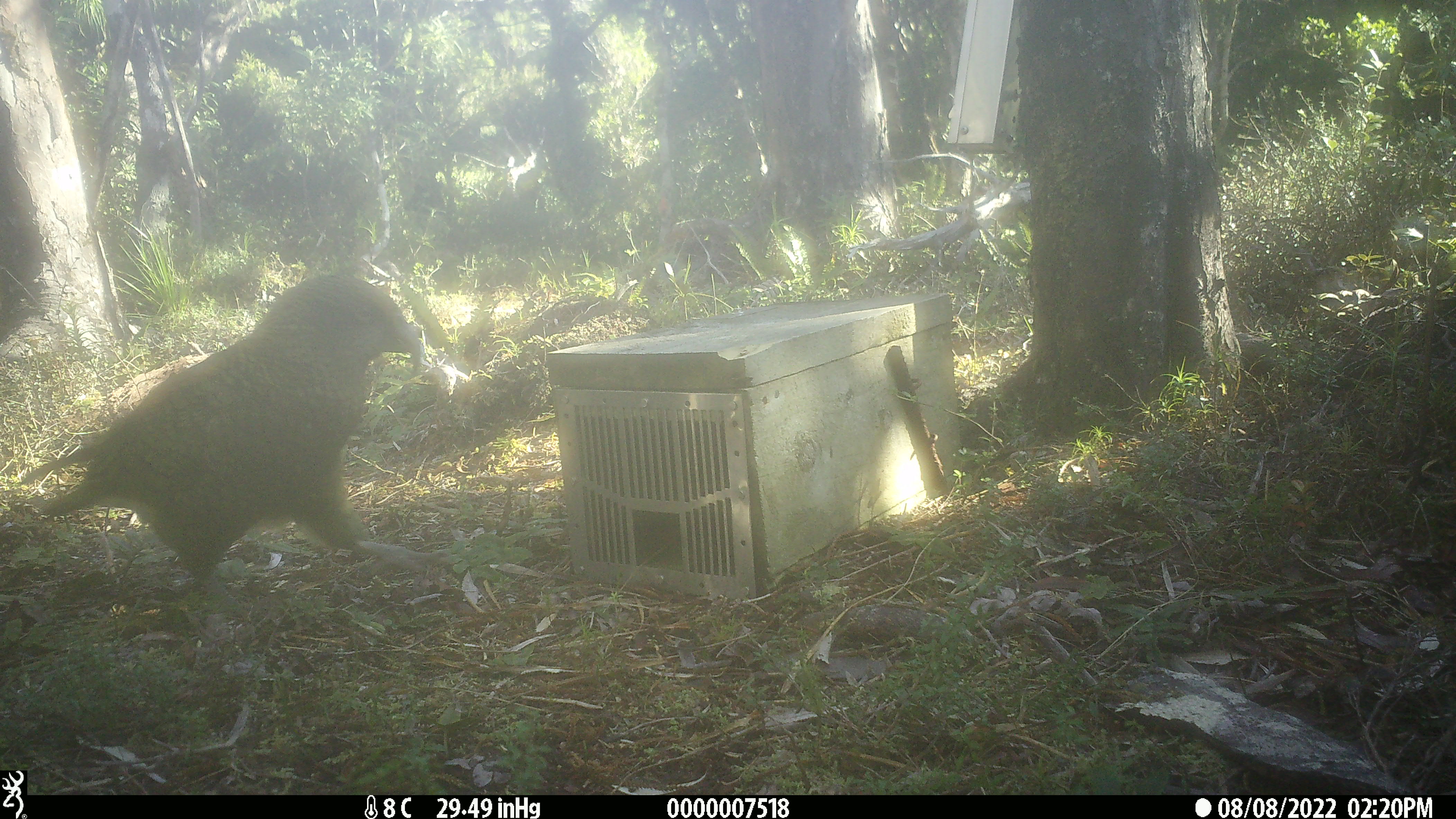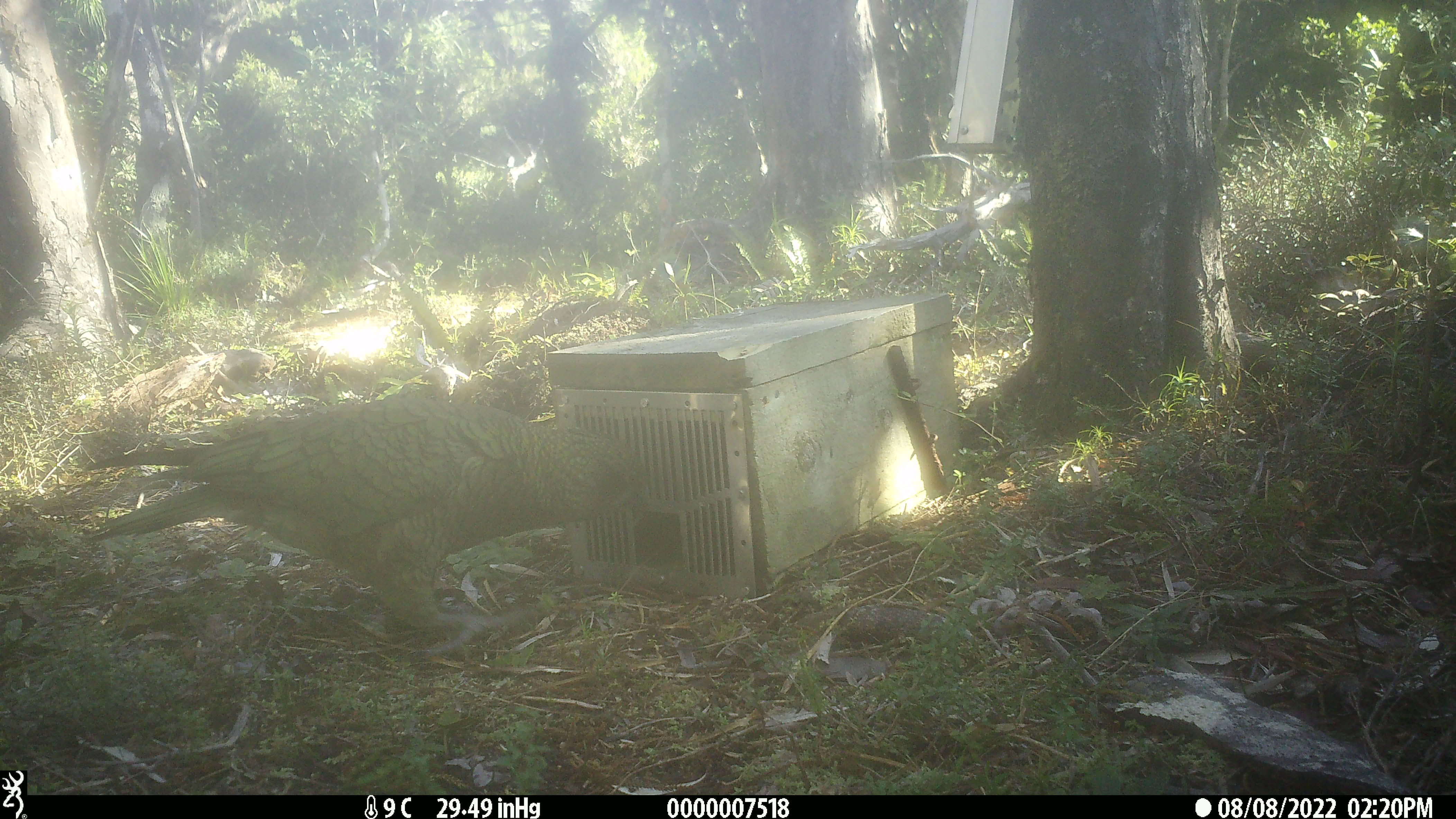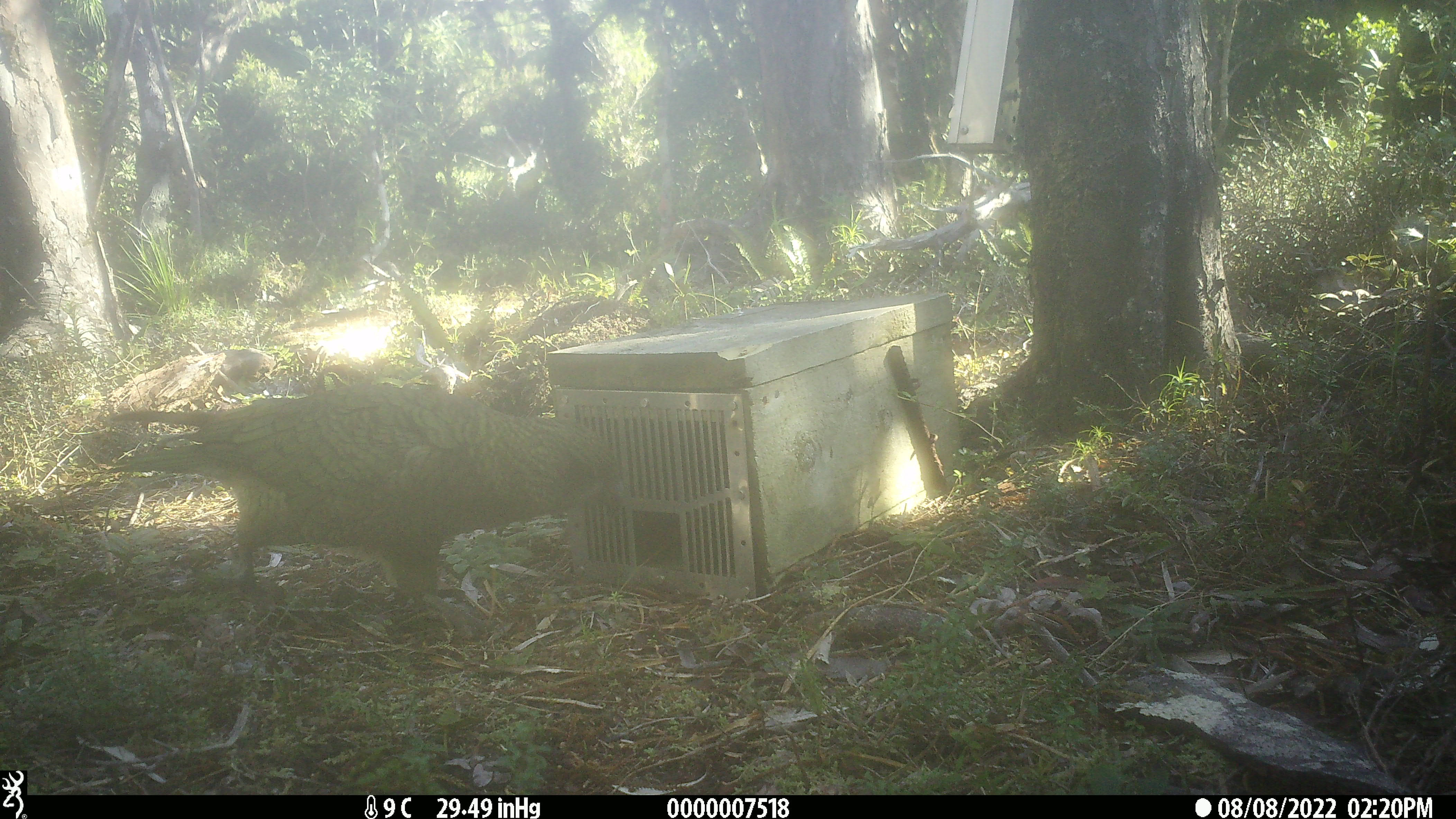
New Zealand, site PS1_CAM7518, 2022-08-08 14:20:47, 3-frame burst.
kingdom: Animalia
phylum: Chordata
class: Aves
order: Psittaciformes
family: Strigopidae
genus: Nestor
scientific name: Nestor notabilis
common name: kea